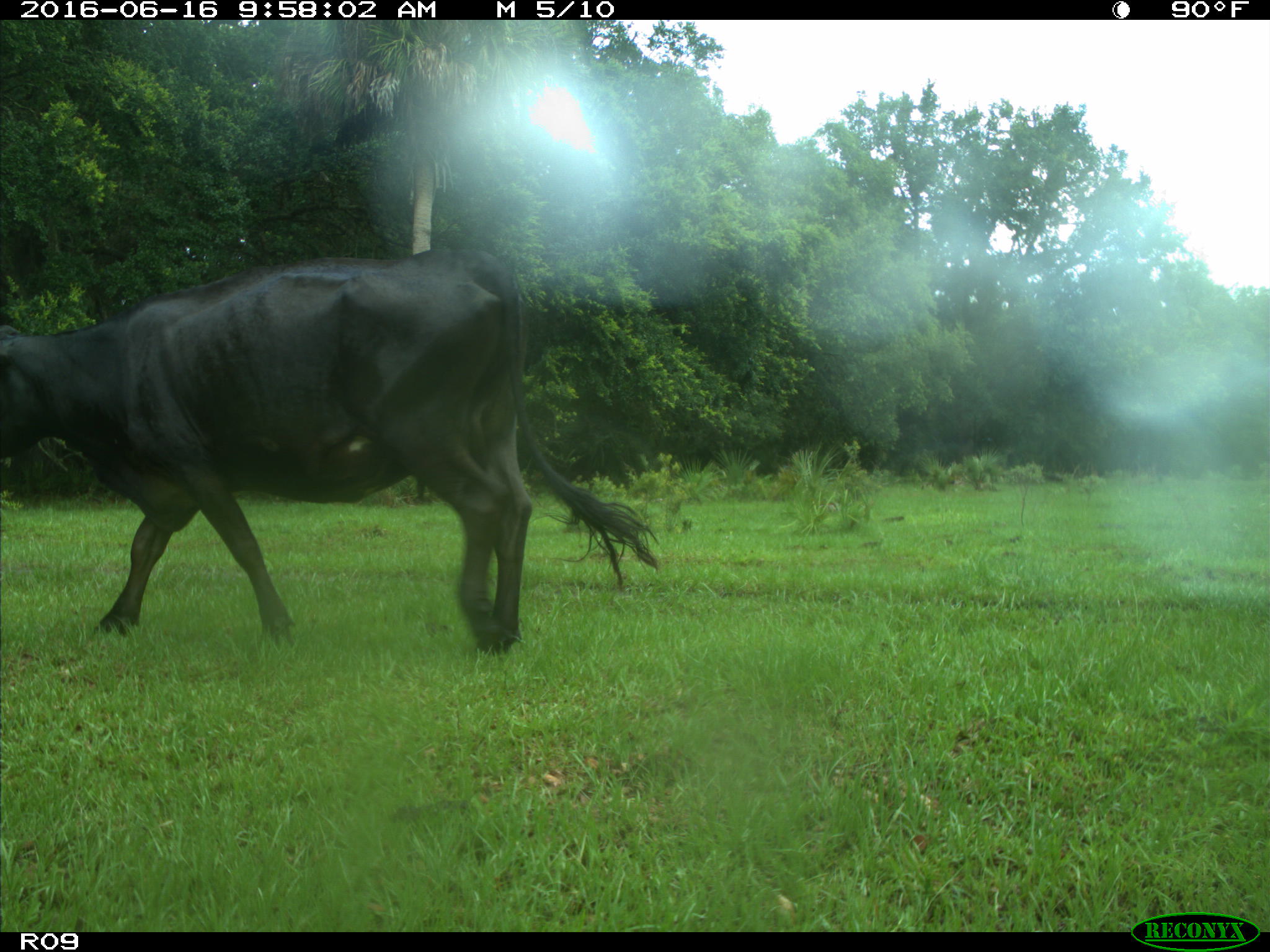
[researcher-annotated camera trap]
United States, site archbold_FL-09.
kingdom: Animalia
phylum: Chordata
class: Mammalia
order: Artiodactyla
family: Bovidae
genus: Bos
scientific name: Bos taurus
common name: domestic cow